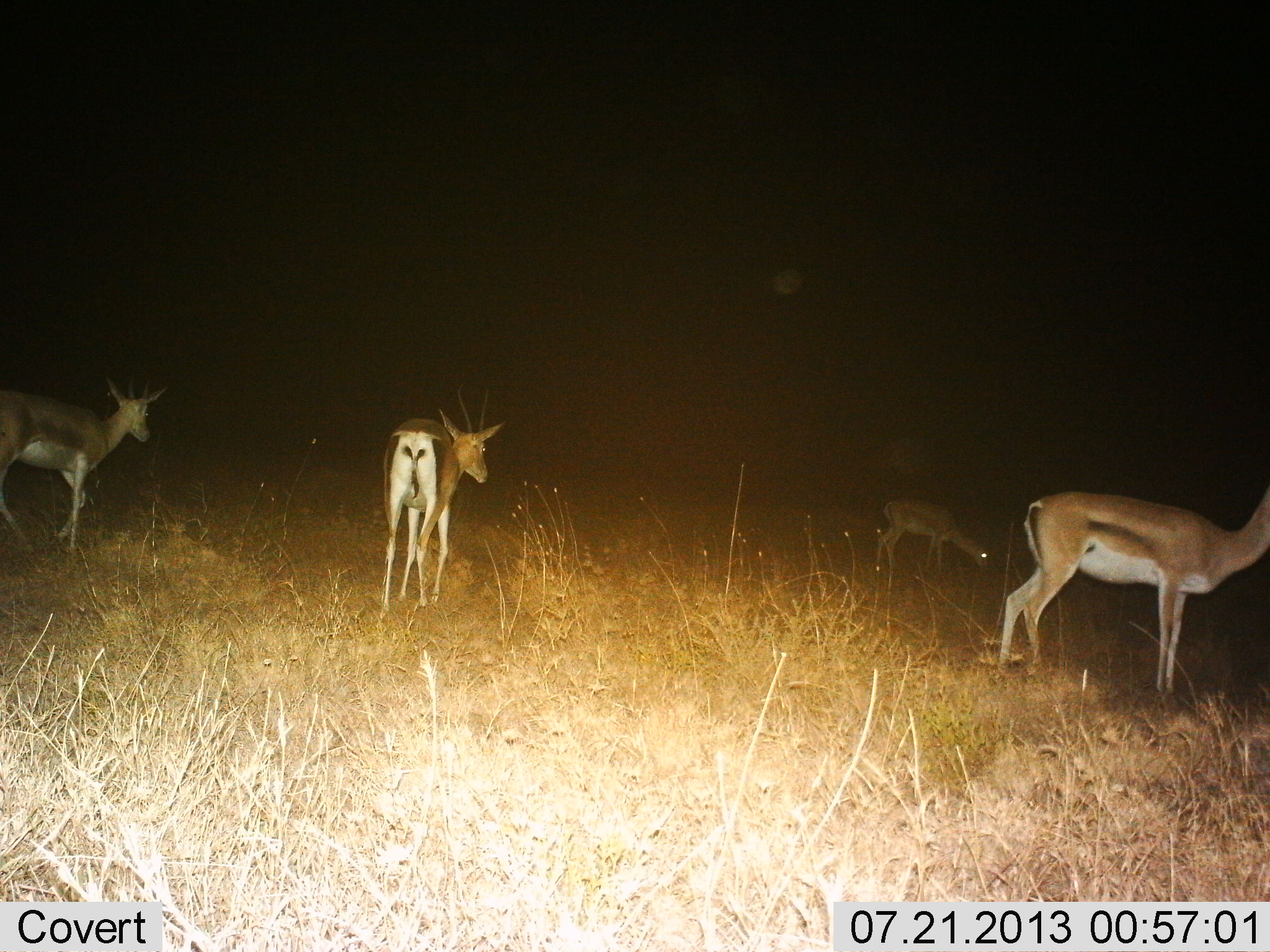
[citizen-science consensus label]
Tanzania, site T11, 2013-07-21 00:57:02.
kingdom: Animalia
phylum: Chordata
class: Mammalia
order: Artiodactyla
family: Bovidae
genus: Nanger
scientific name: Nanger granti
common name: grant's gazelle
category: gazellegrants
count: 4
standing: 90%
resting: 15%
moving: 35%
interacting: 0%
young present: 10%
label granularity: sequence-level